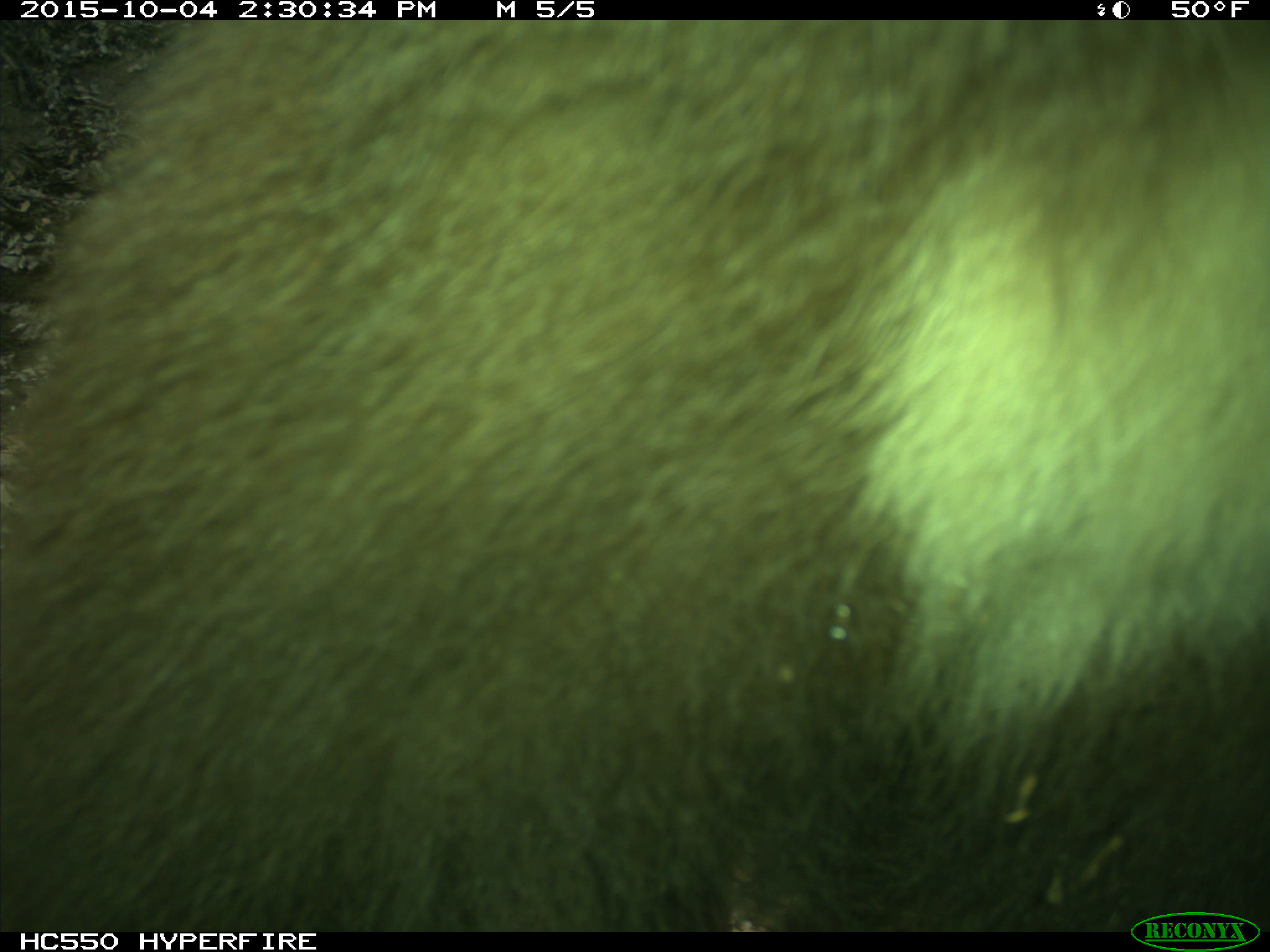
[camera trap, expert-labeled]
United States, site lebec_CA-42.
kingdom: Animalia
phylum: Chordata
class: Mammalia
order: Carnivora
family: Ursidae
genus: Ursus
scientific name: Ursus americanus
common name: american black bear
Ursus americanus (american black bear).